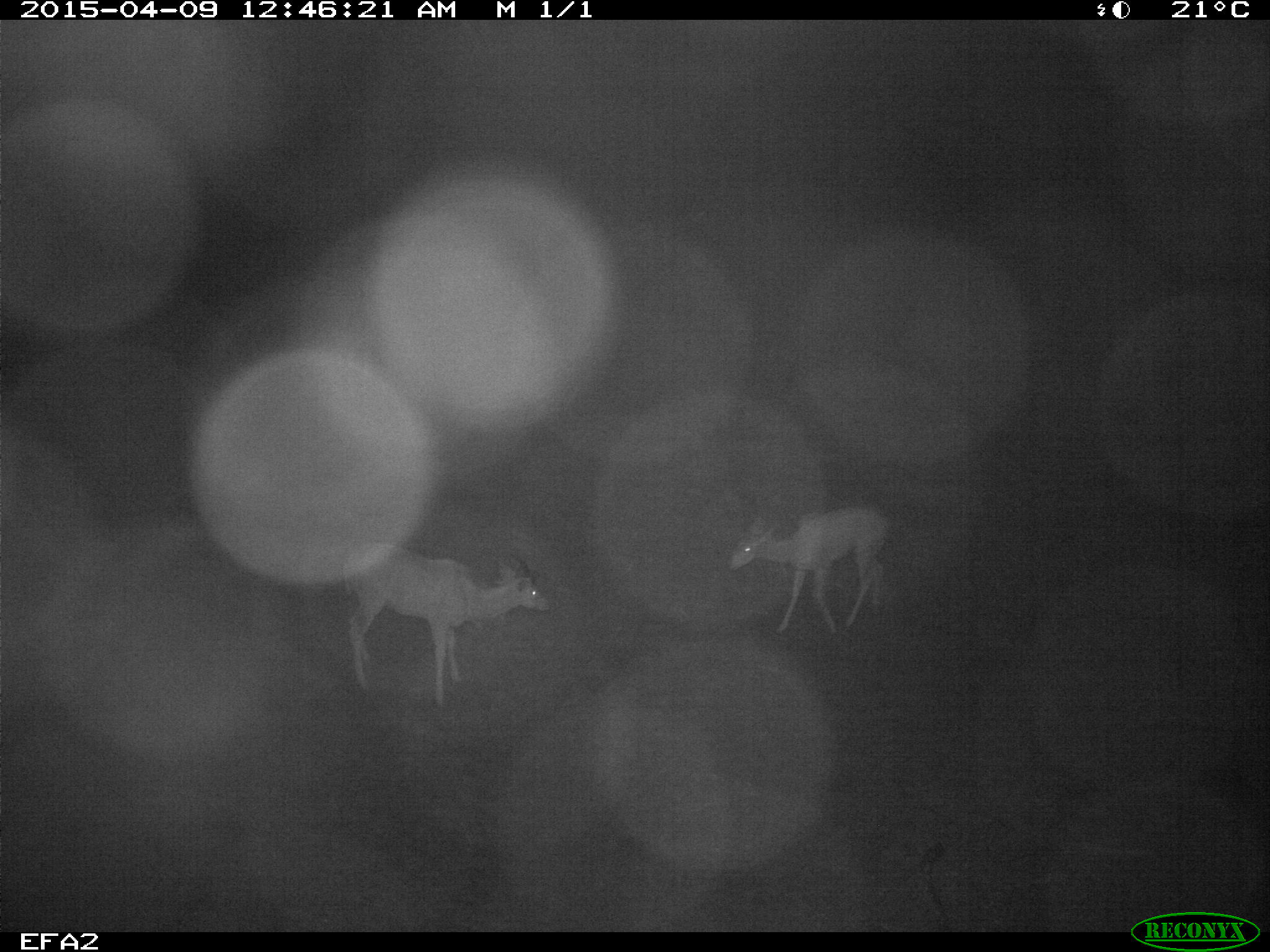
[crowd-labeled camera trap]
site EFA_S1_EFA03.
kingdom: Animalia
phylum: Chordata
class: Mammalia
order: Artiodactyla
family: Bovidae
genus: Aepyceros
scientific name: Aepyceros melampus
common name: impala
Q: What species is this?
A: Impala (Aepyceros melampus).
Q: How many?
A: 2.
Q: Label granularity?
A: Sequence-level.